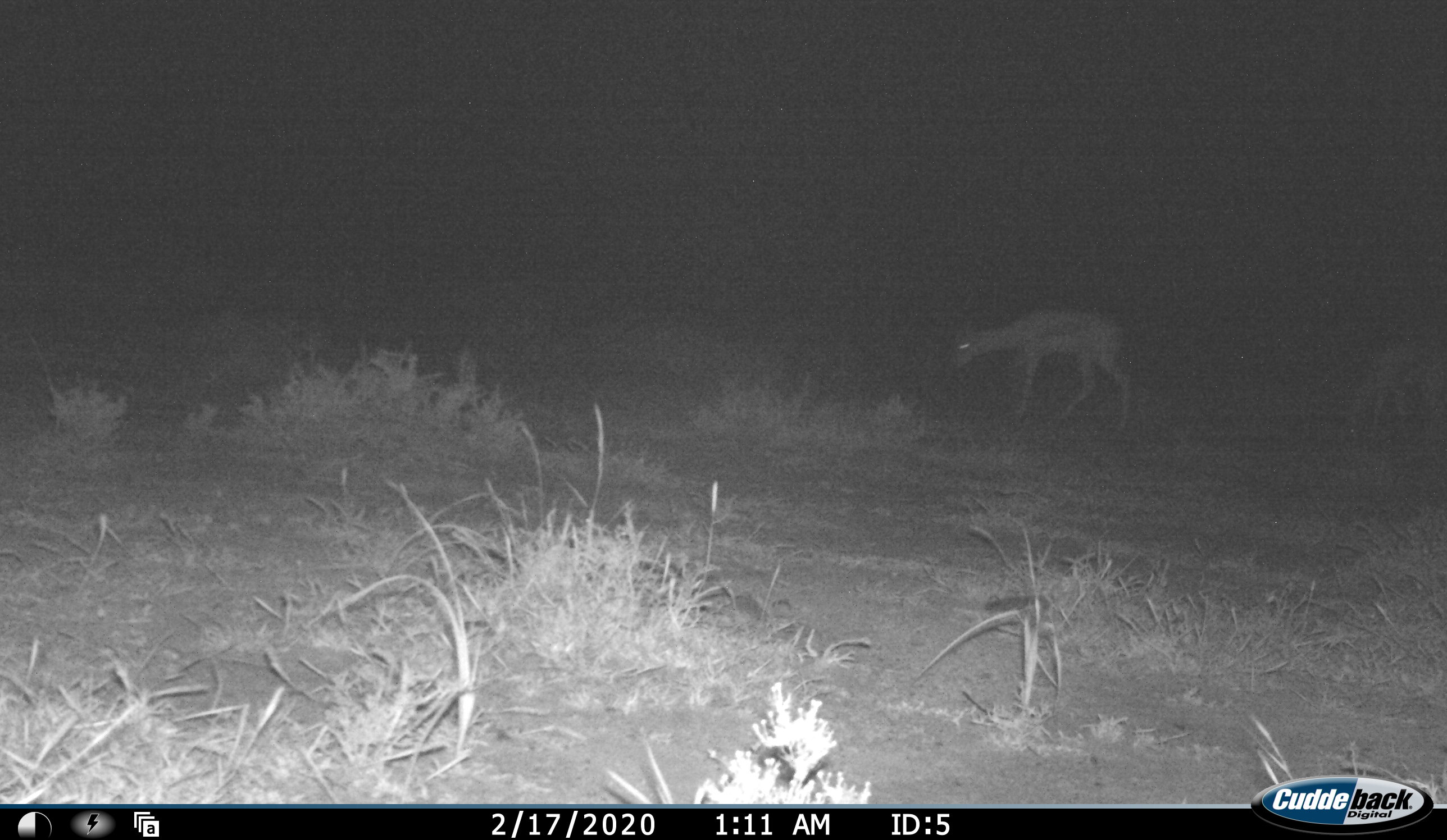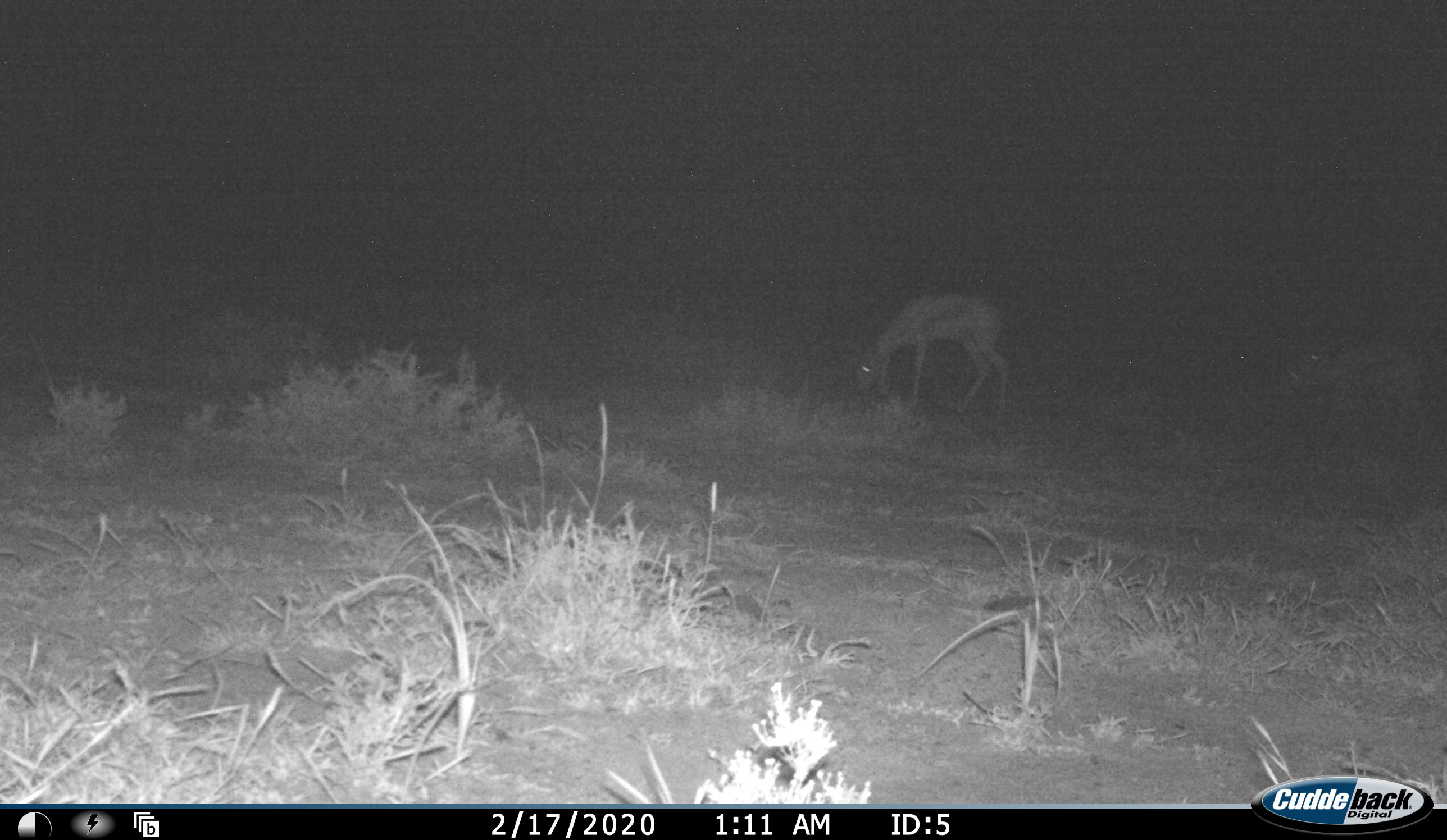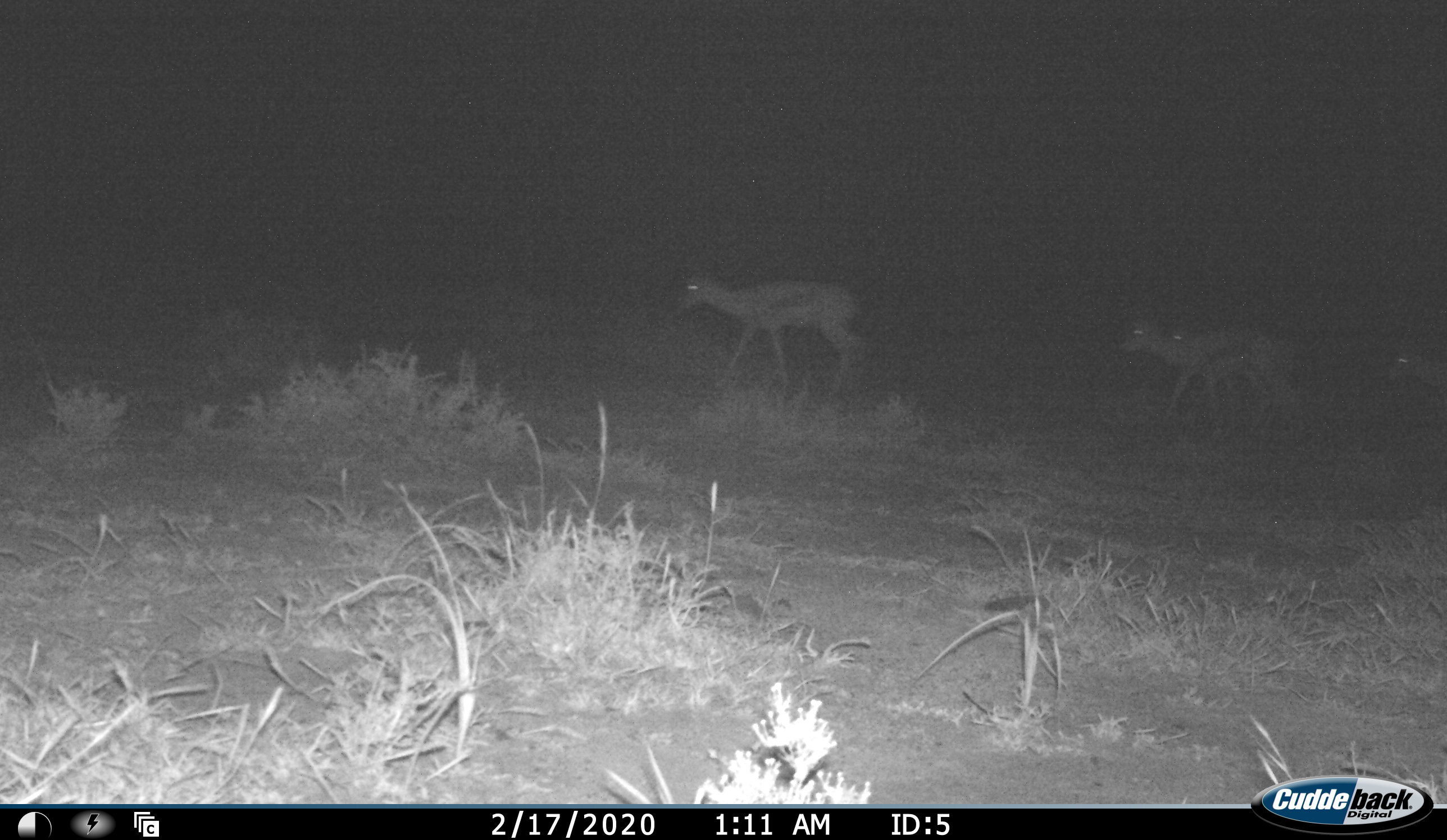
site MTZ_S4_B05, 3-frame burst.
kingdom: Animalia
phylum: Chordata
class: Mammalia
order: Artiodactyla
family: Bovidae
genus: Antidorcas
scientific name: Antidorcas marsupialis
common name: springbok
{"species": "springbok (Antidorcas marsupialis)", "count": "4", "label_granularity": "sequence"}